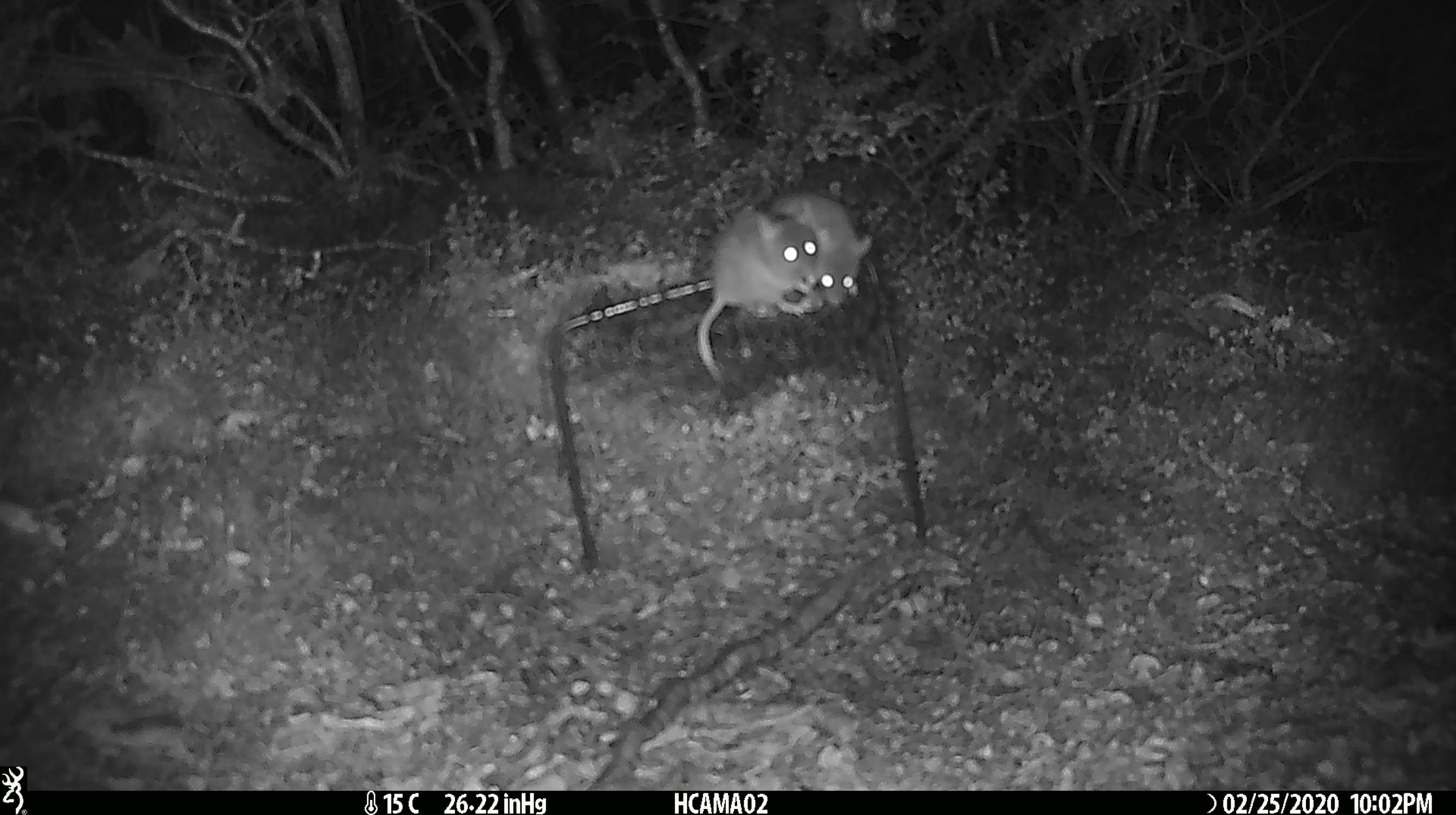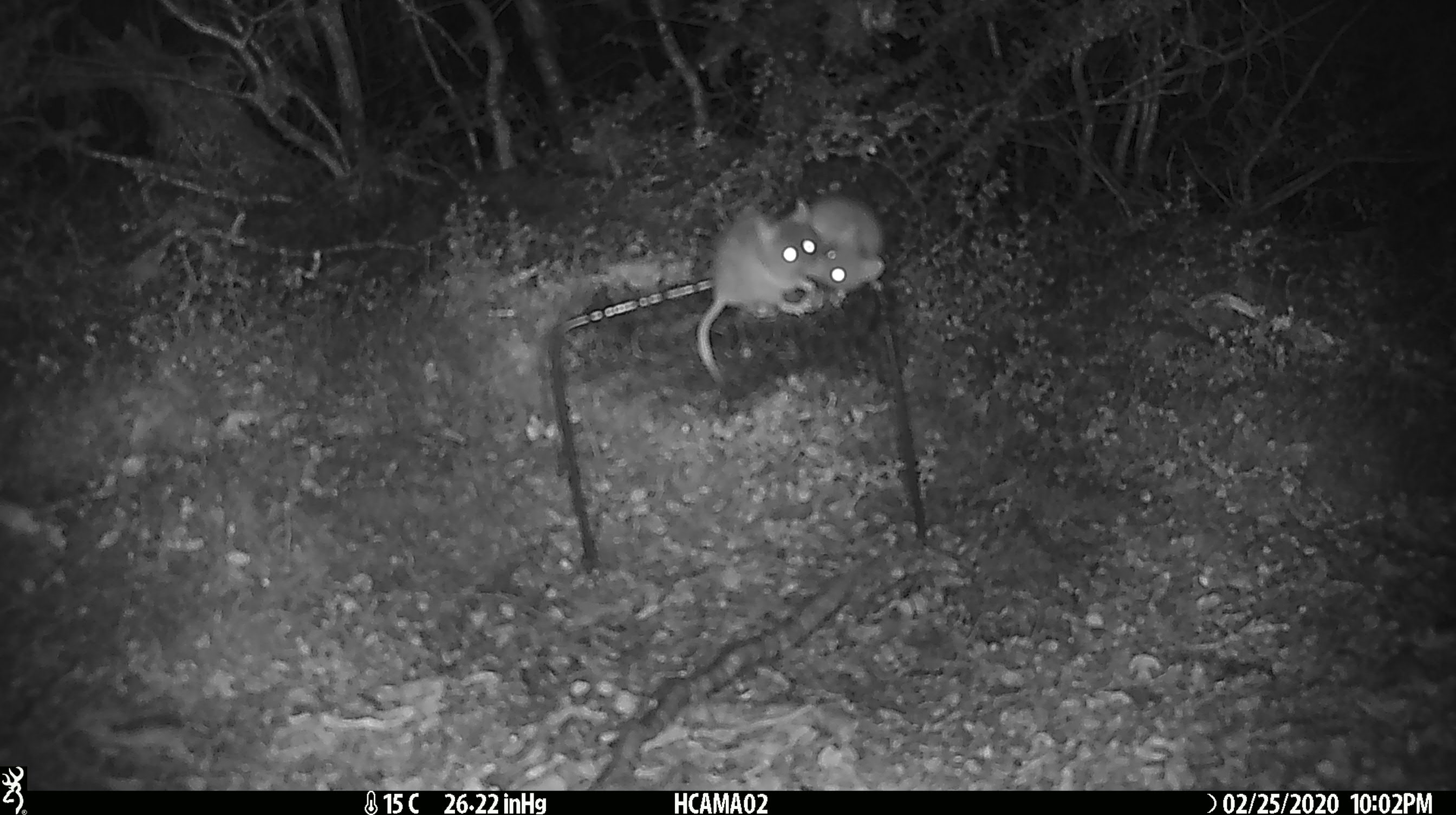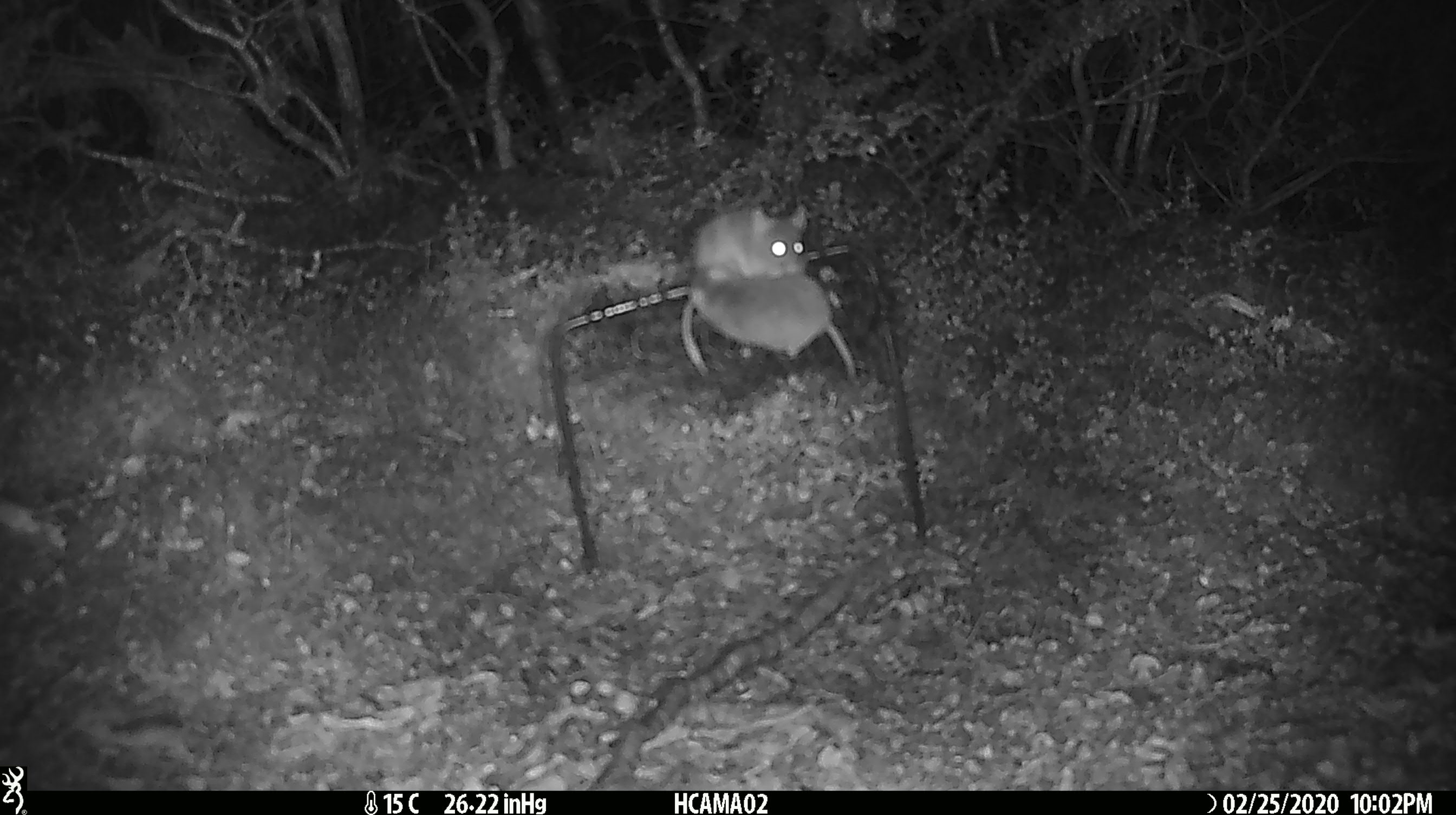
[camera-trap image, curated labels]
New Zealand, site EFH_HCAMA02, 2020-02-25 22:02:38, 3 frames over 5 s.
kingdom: Animalia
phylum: Chordata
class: Mammalia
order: Rodentia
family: Muridae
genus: Mus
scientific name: Mus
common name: mouse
Mouse (Mus).